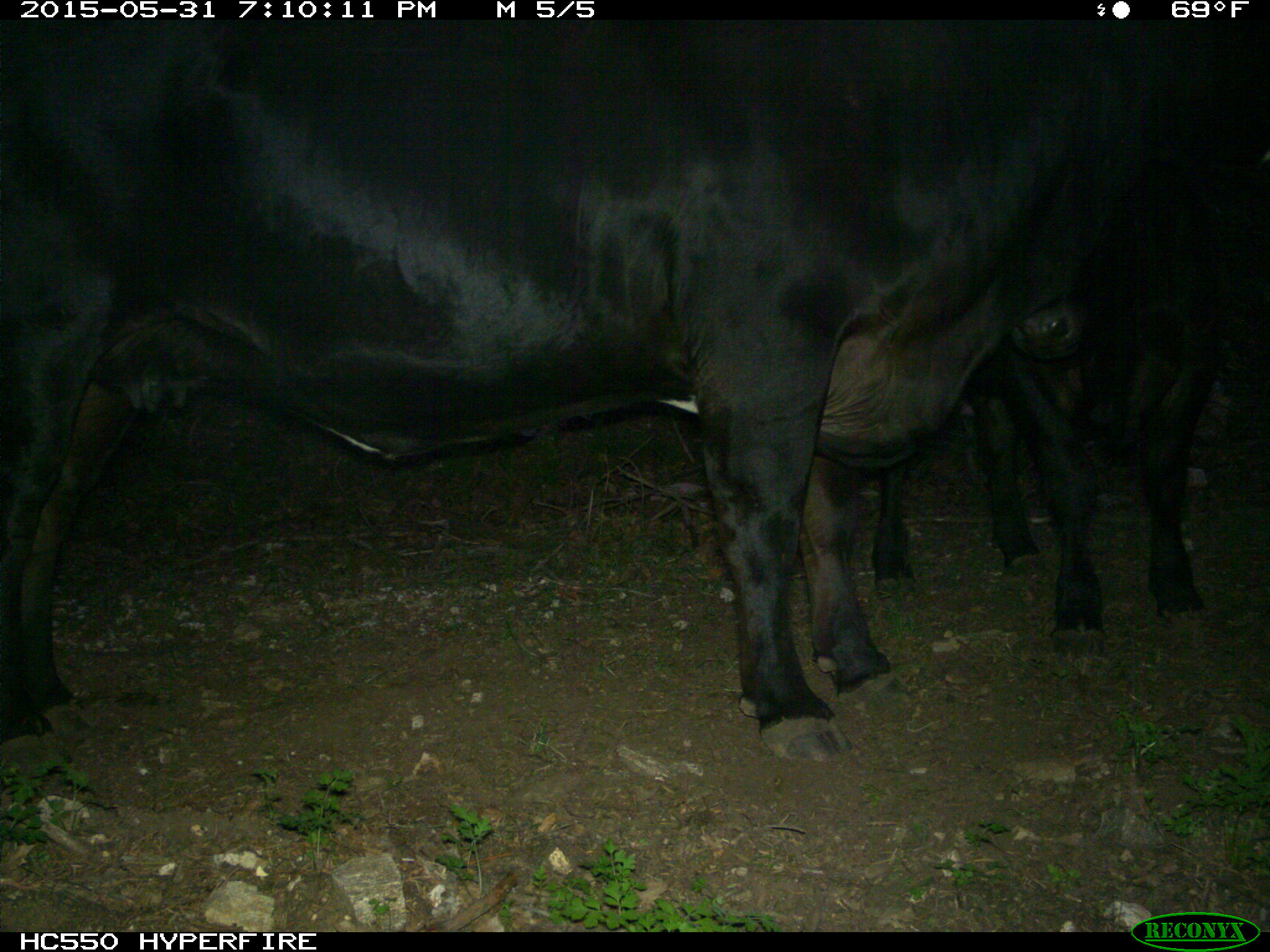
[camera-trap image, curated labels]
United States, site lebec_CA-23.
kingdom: Animalia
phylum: Chordata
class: Mammalia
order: Artiodactyla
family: Bovidae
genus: Bos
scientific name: Bos taurus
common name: domestic cow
Bos taurus (domestic cow).